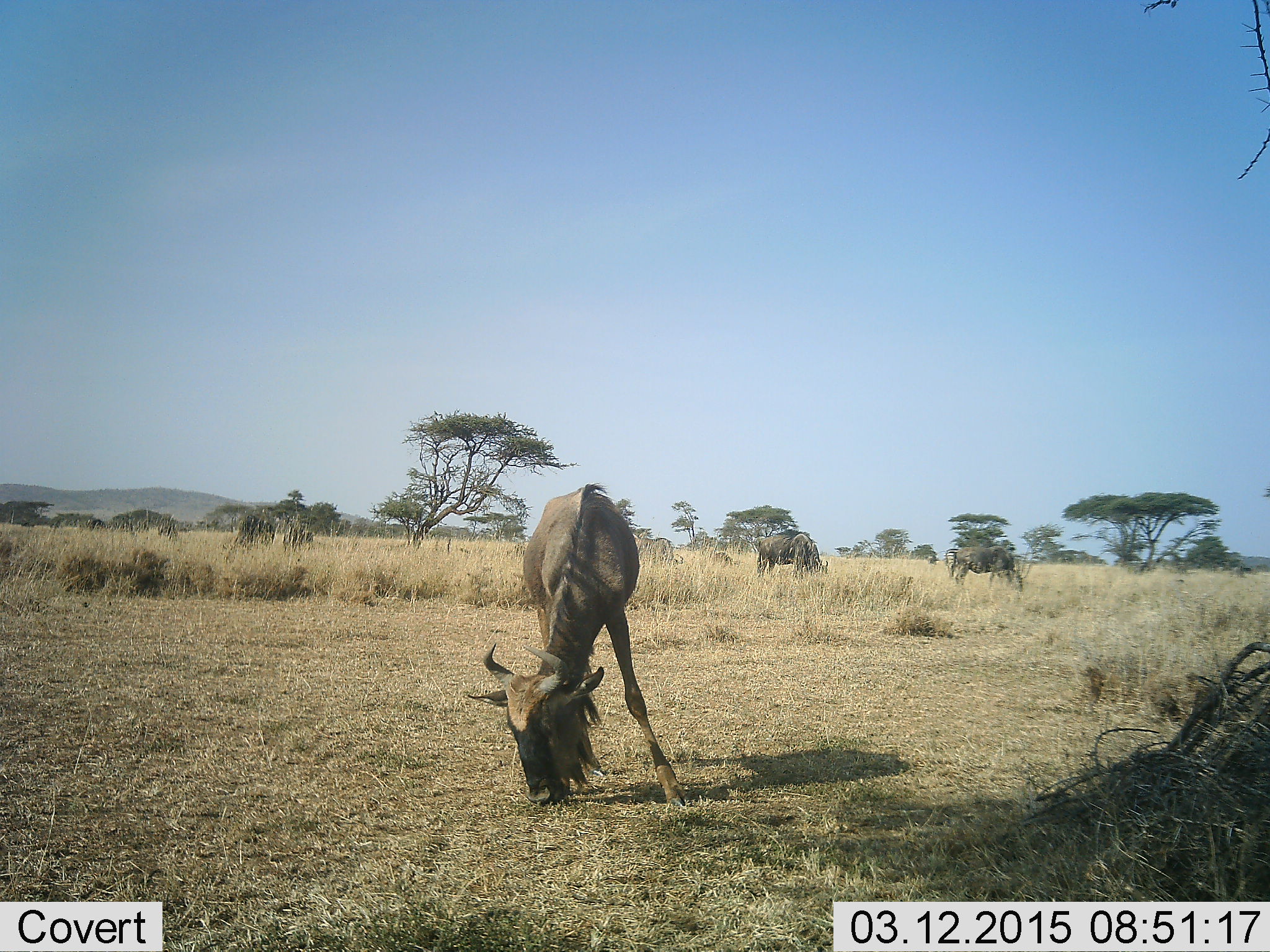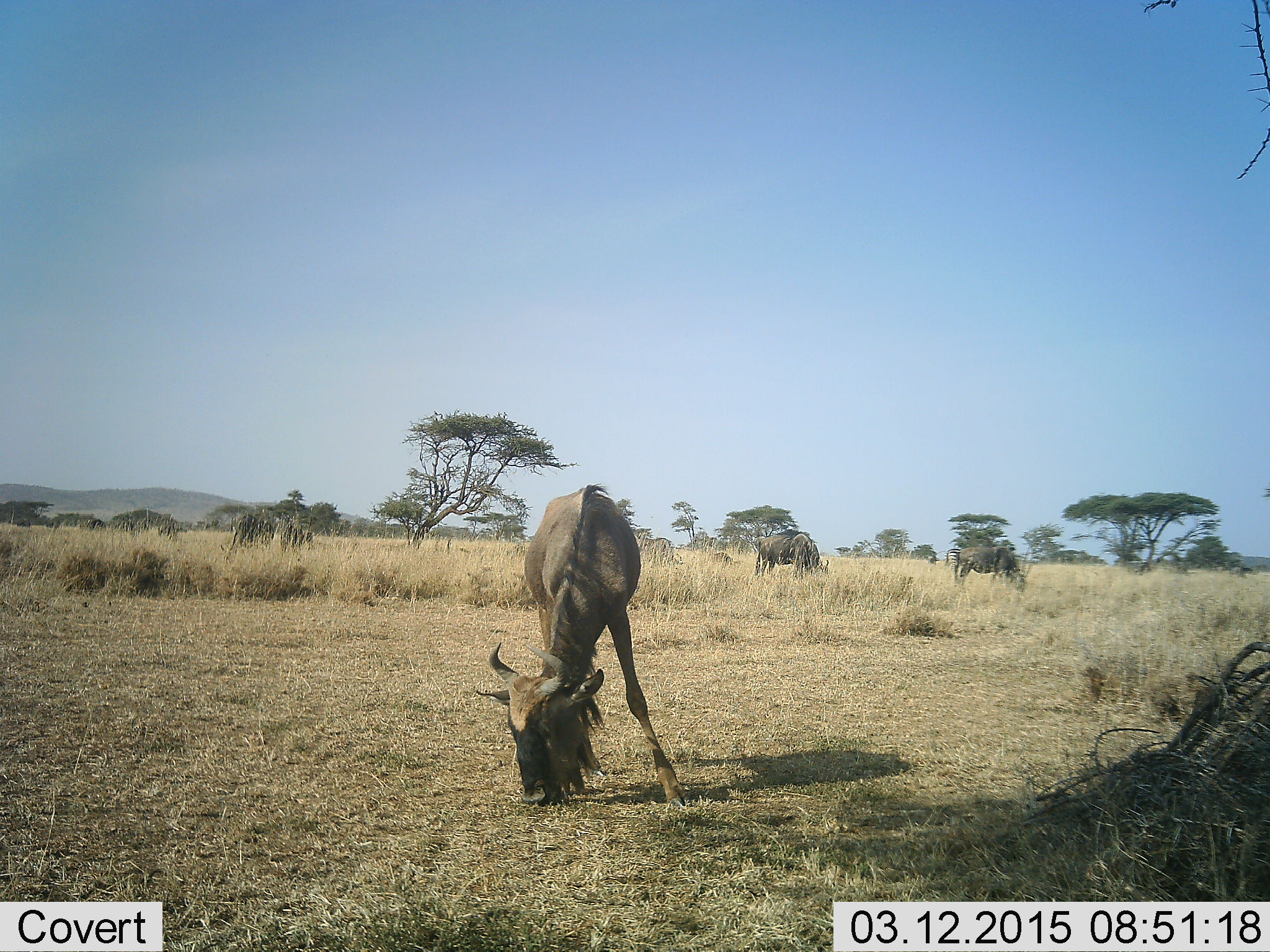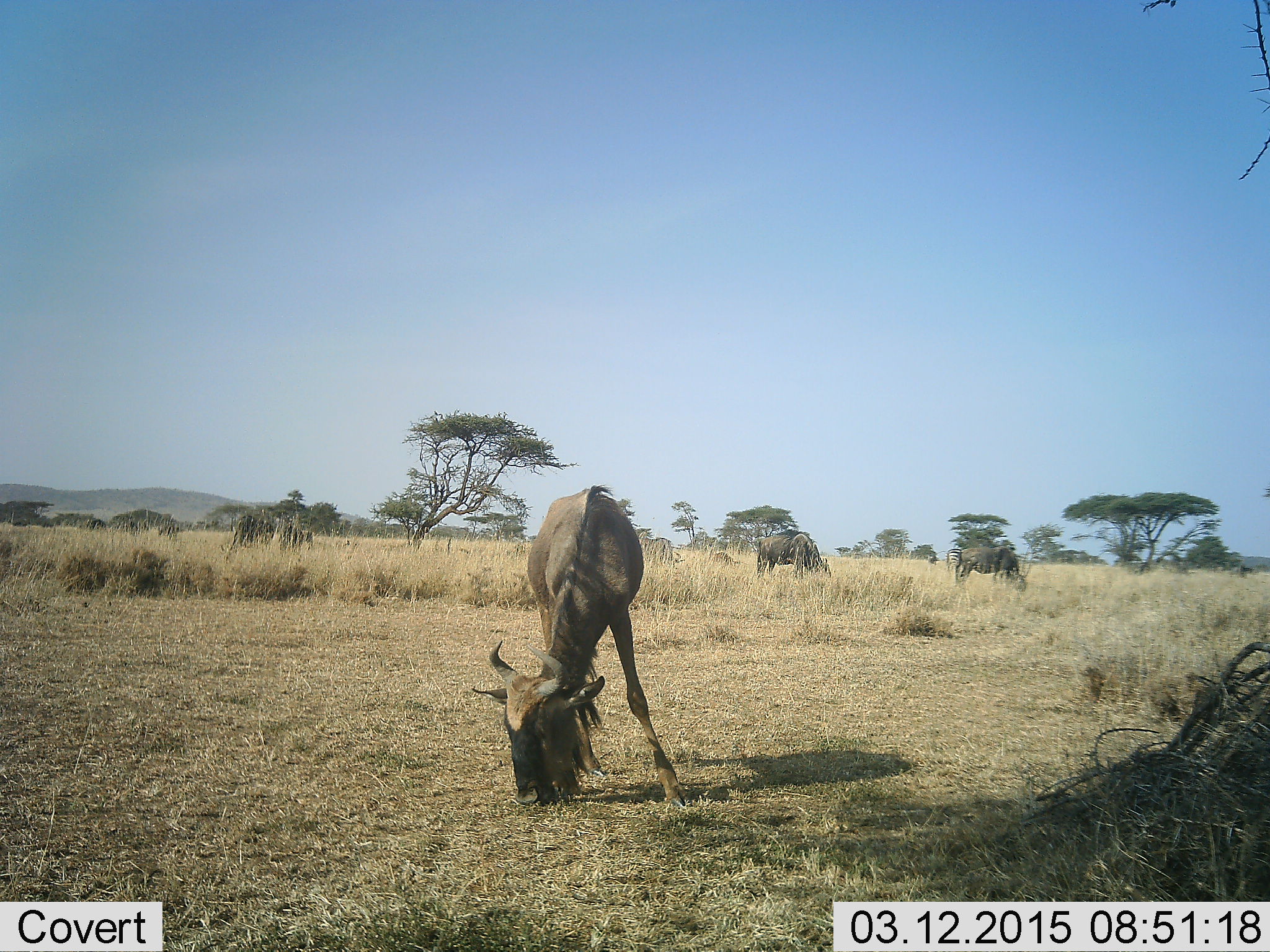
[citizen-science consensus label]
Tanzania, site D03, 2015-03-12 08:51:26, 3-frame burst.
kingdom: Animalia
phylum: Chordata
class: Mammalia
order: Artiodactyla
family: Bovidae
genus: Connochaetes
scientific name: Connochaetes taurinus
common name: blue wildebeest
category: wildebeest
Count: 4.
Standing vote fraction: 30%.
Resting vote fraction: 0%.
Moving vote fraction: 0%.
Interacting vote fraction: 0%.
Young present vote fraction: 0%.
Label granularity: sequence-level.